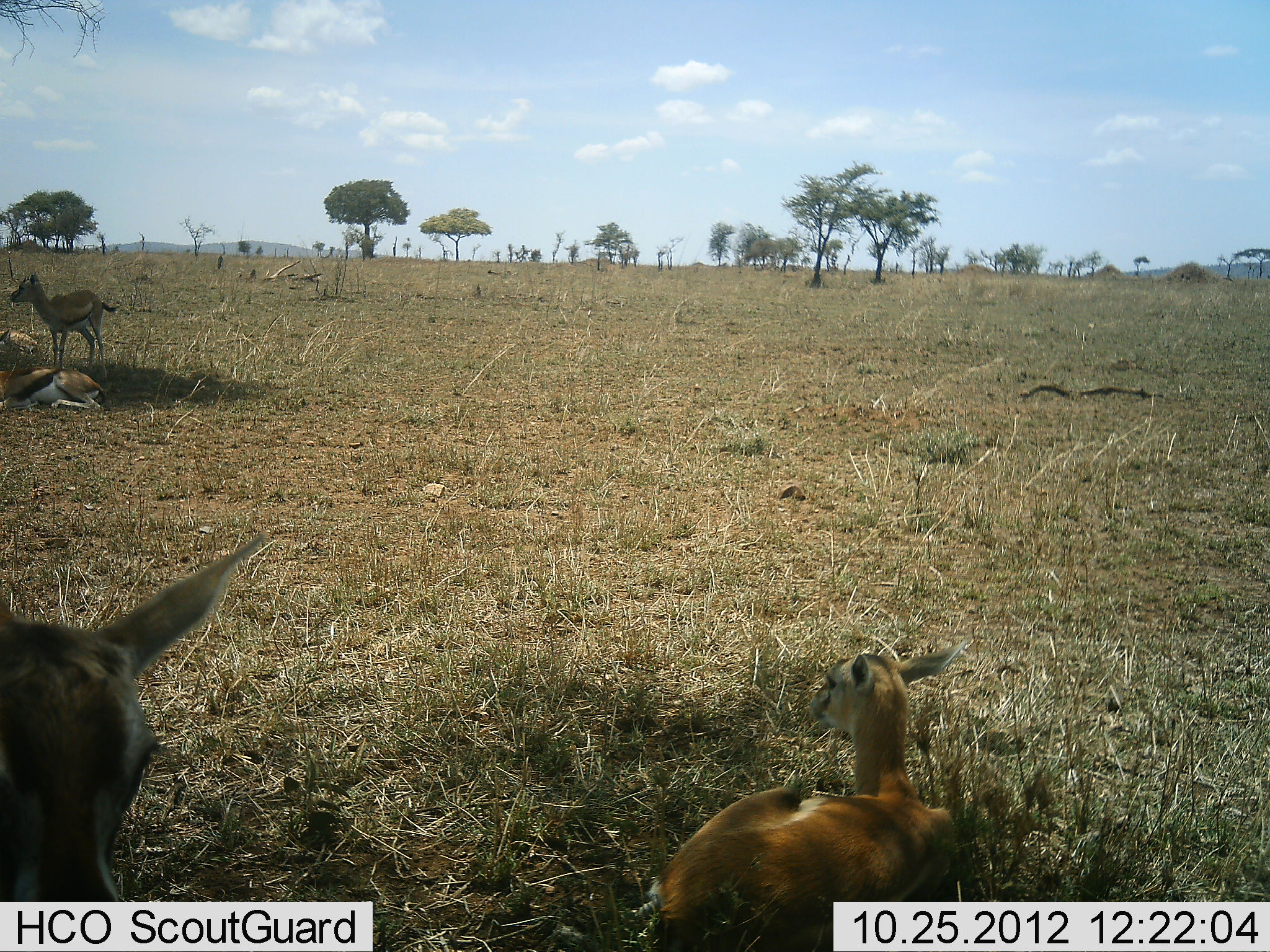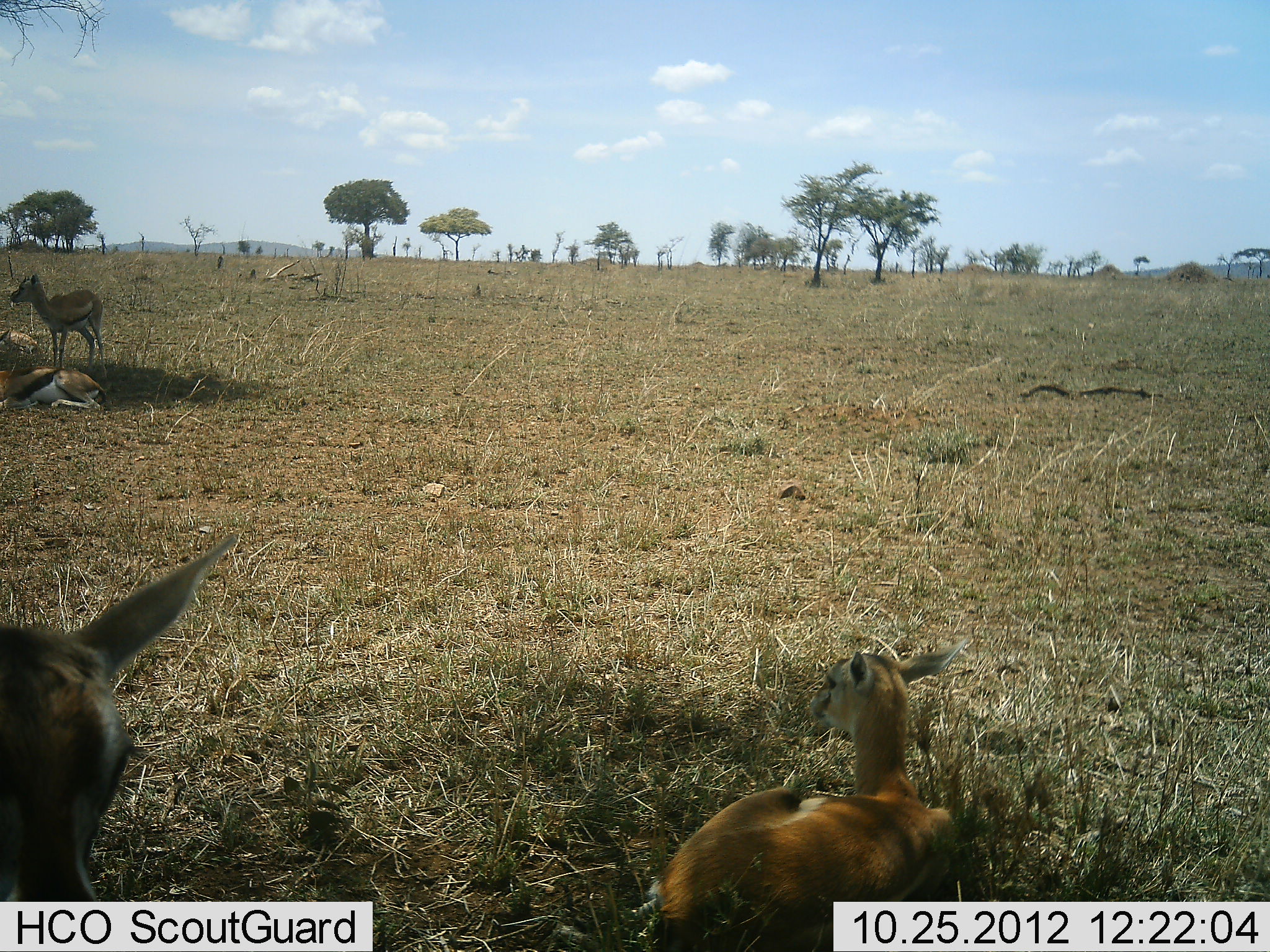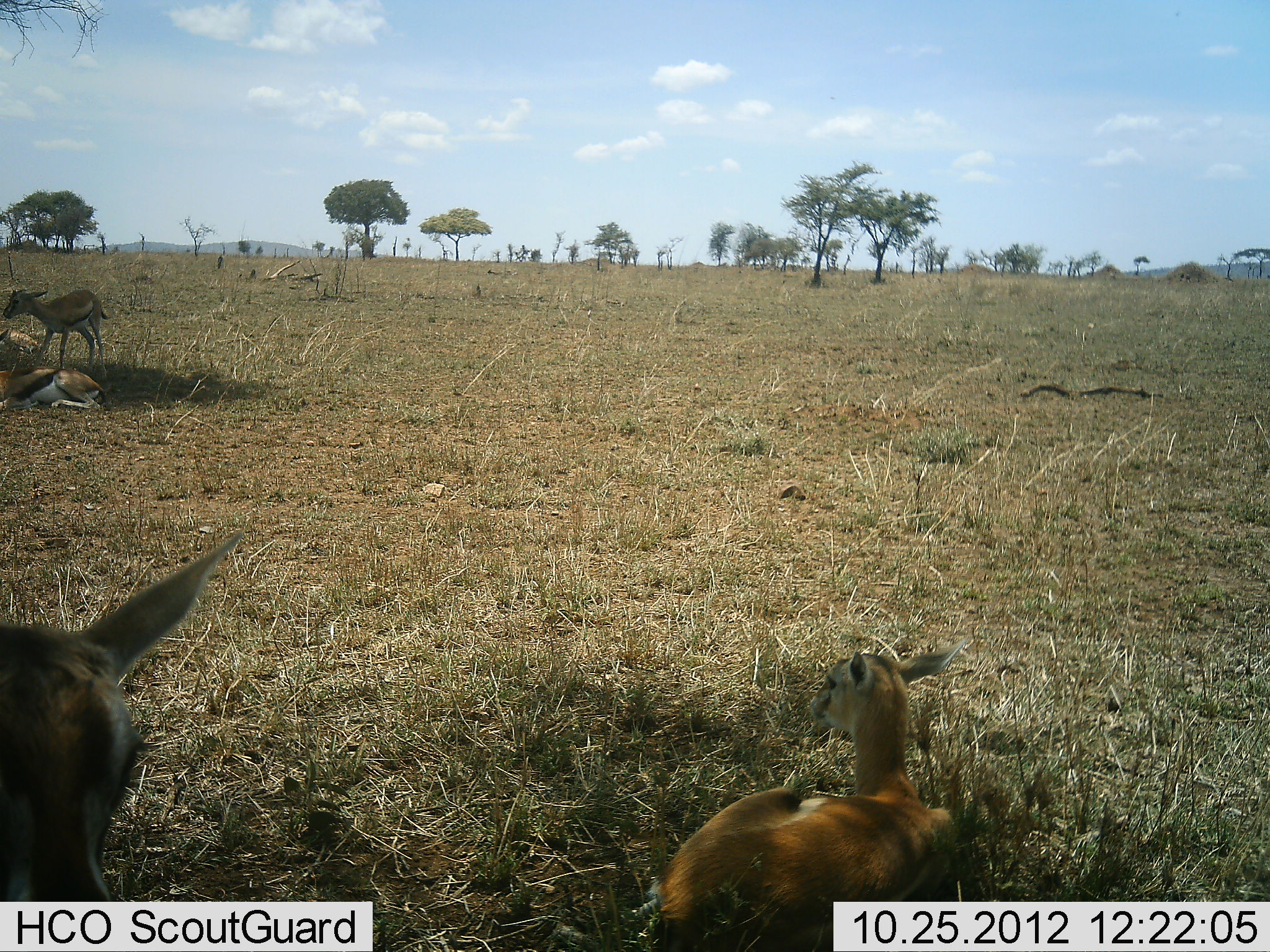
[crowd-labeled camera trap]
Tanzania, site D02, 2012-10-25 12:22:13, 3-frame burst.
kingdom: Animalia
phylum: Chordata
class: Mammalia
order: Artiodactyla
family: Bovidae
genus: Eudorcas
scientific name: Eudorcas thomsonii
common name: thomson's gazelle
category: gazellethomsons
Gazellethomsons (thomson's gazelle) (Eudorcas thomsonii), count 4. Behavior (volunteer vote fractions): standing 100%, resting 100%, moving 0%, interacting 0%. Young present (vote fraction): 40%. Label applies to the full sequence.